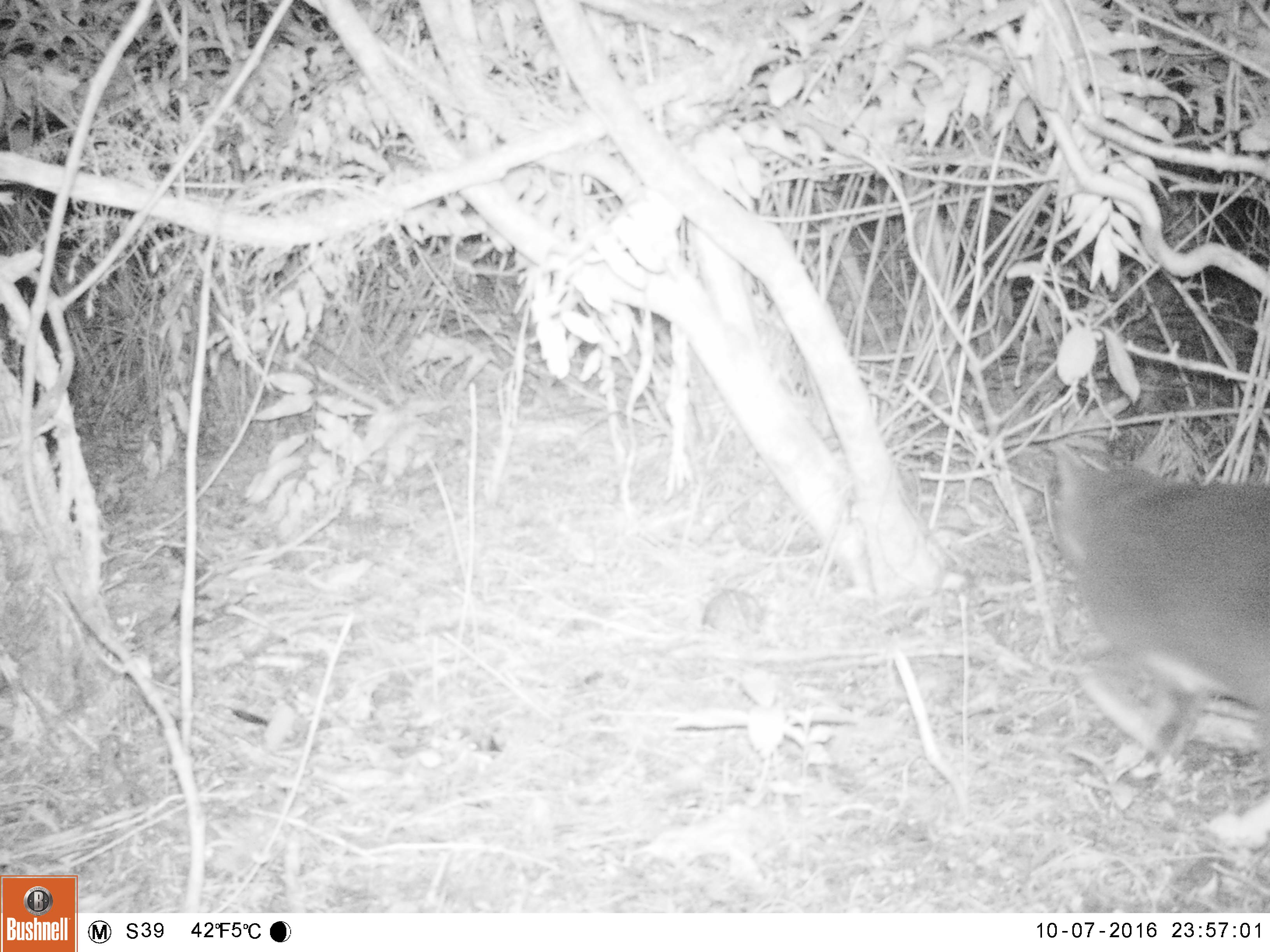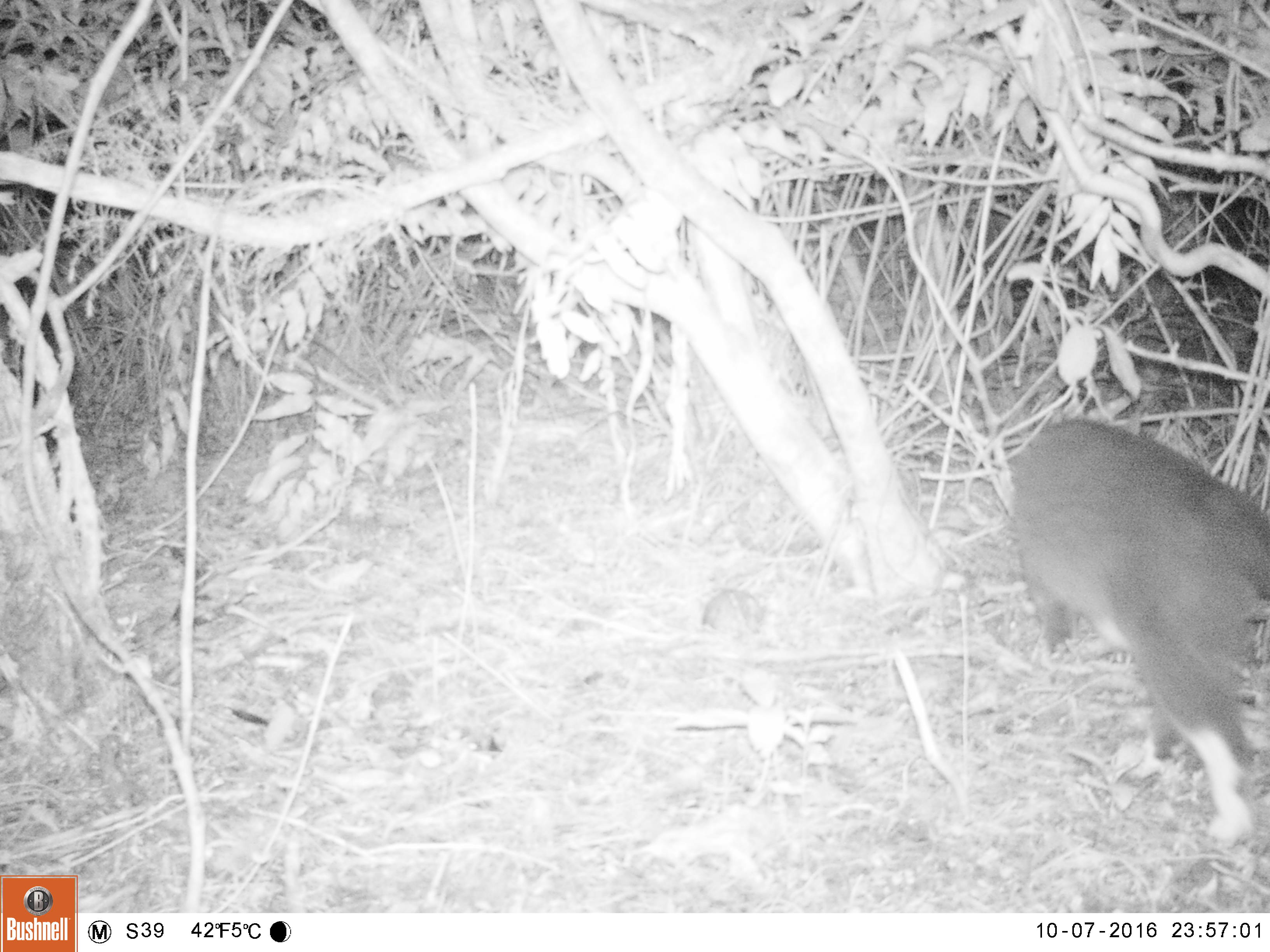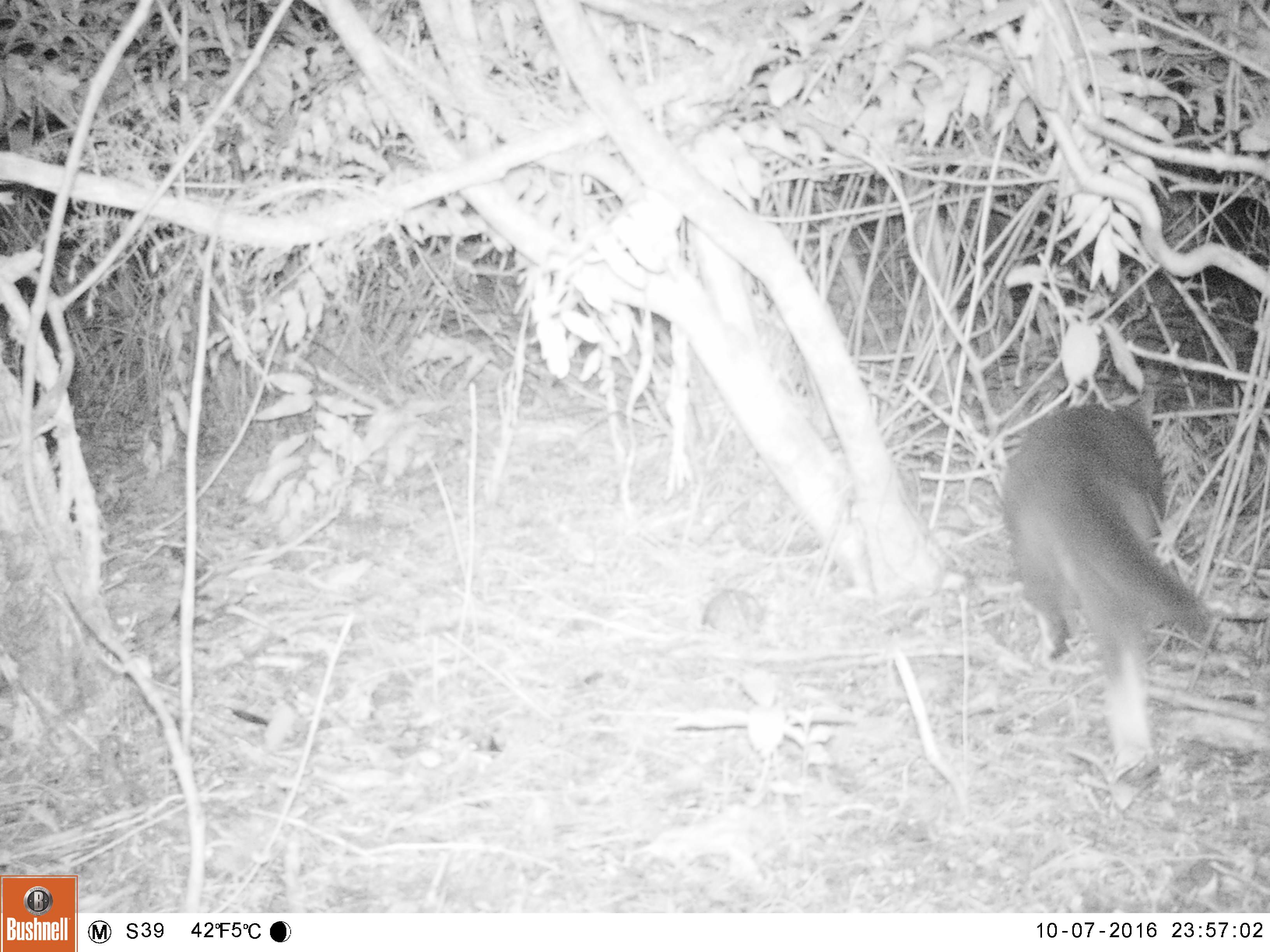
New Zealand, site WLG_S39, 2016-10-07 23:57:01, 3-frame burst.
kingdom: Animalia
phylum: Chordata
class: Mammalia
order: Carnivora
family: Felidae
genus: Felis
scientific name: Felis catus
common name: domestic cat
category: cat